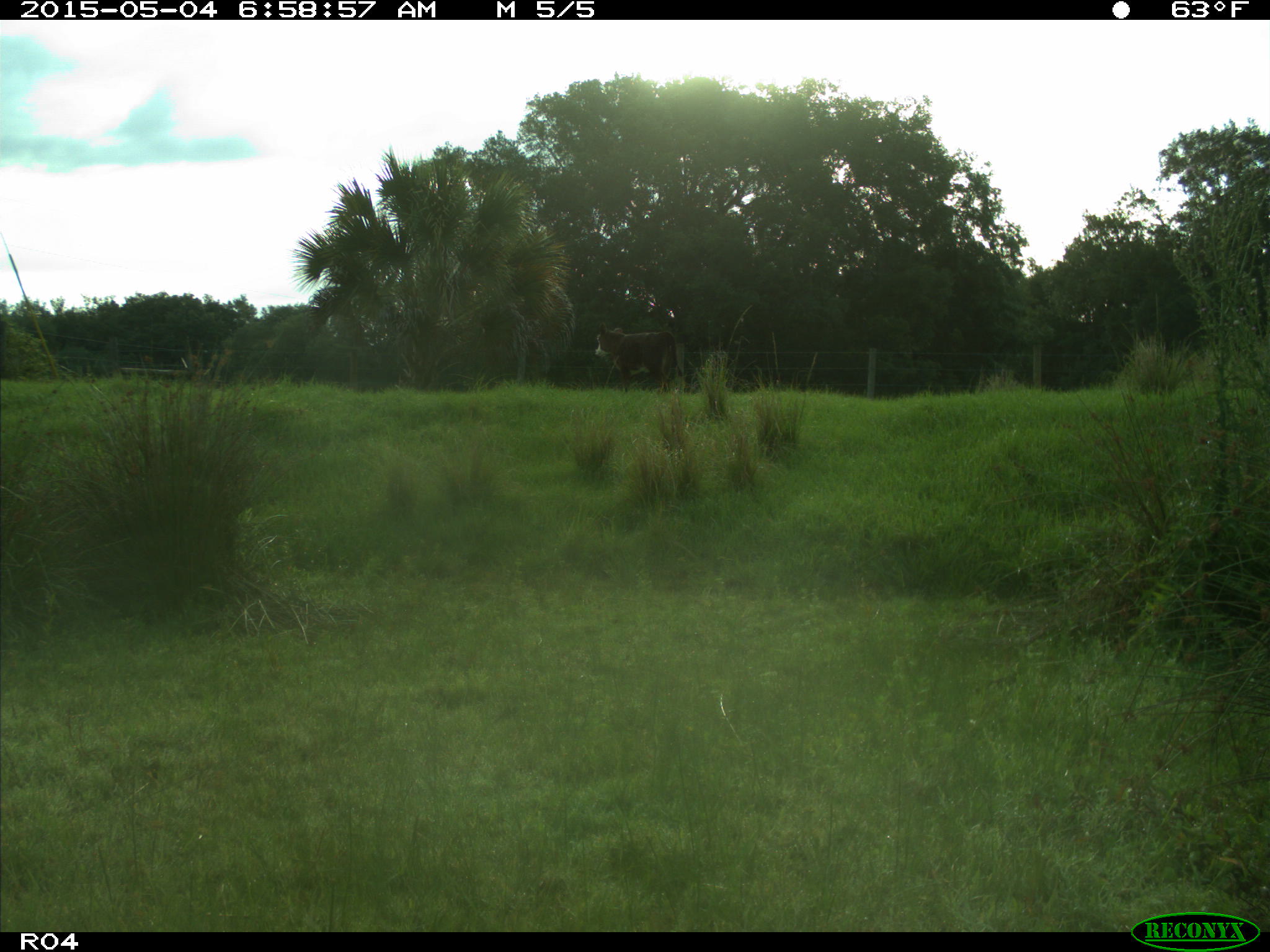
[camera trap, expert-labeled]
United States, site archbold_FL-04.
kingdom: Animalia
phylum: Chordata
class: Mammalia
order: Artiodactyla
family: Bovidae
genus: Bos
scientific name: Bos taurus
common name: domestic cow